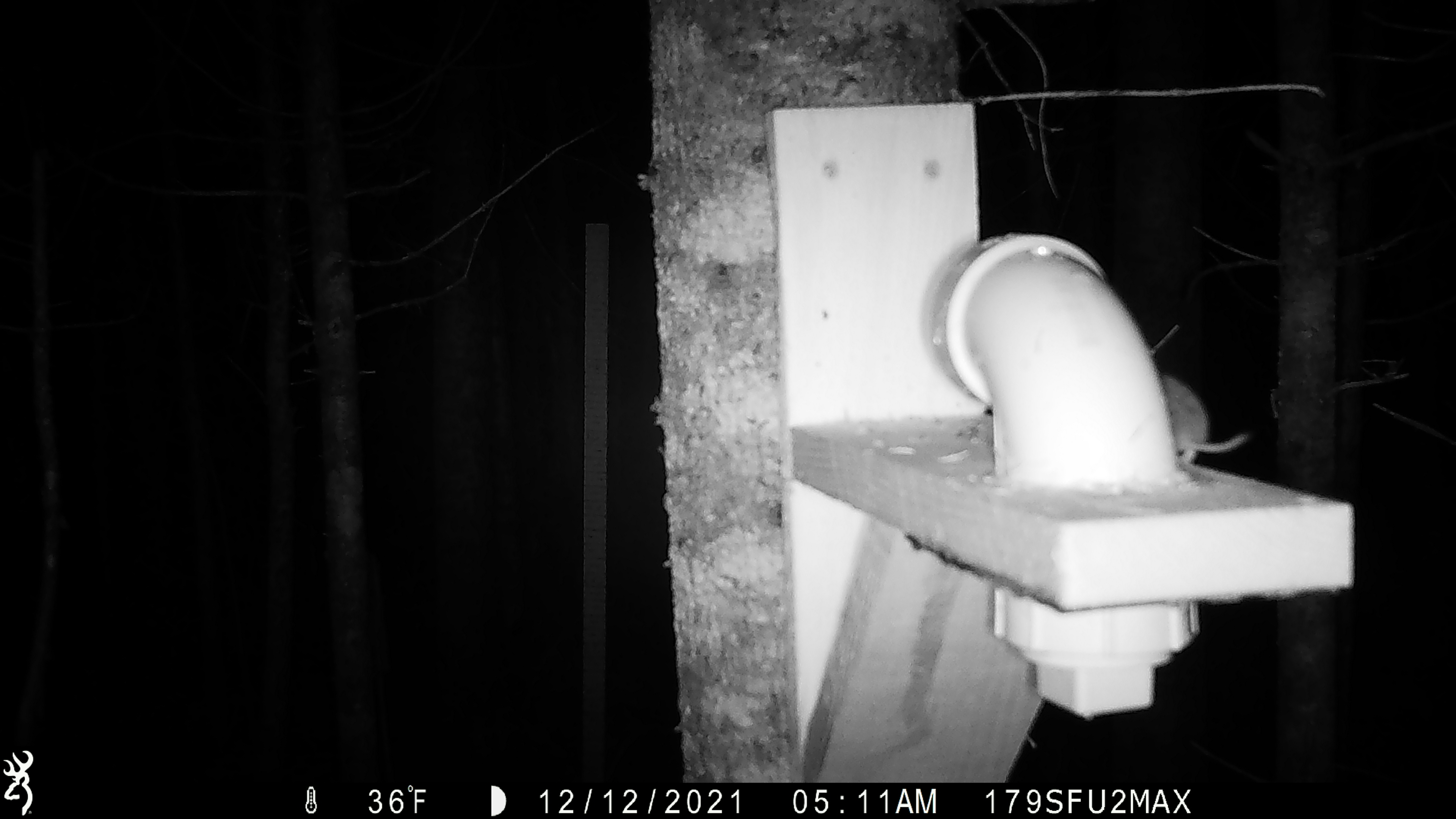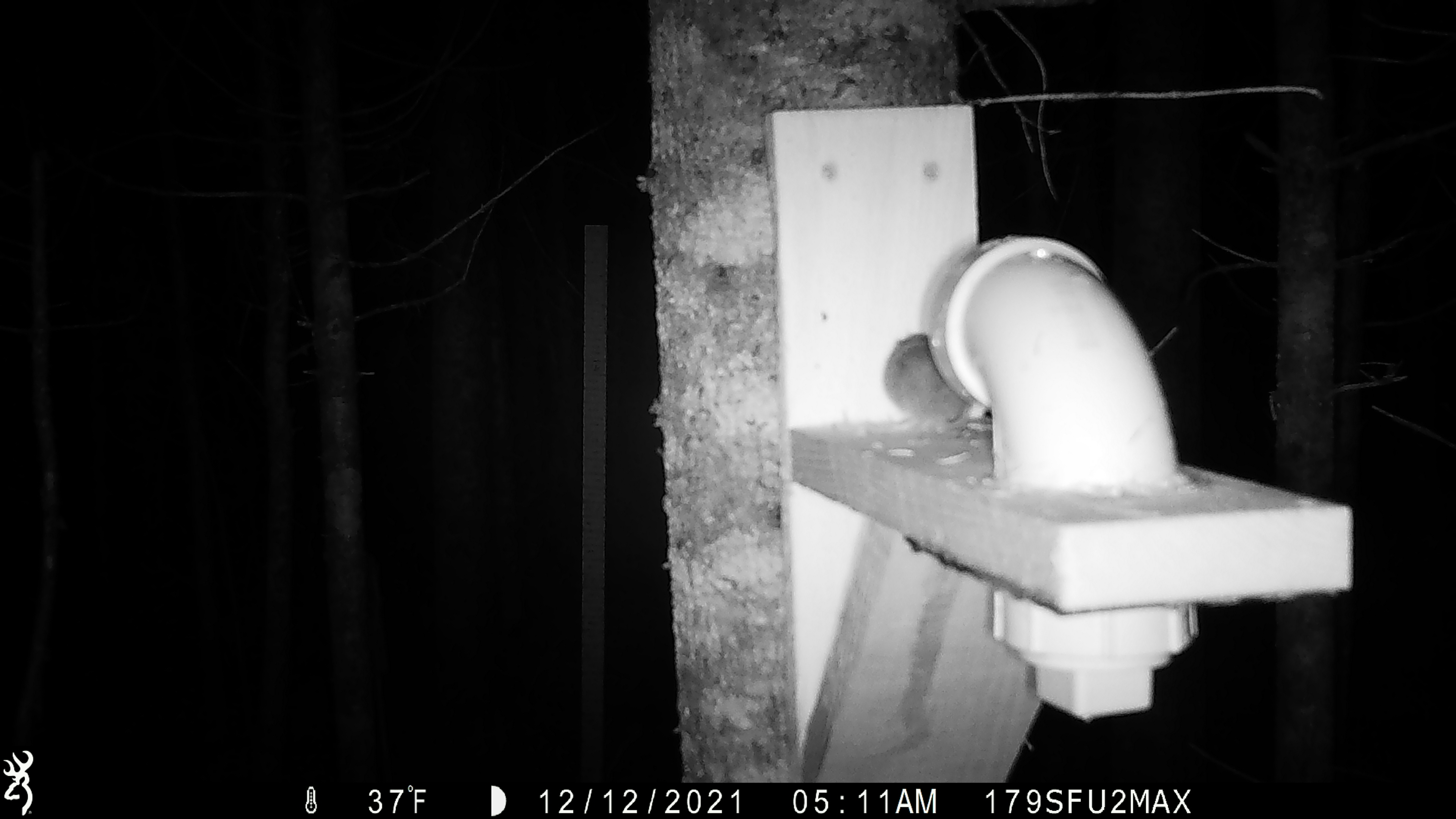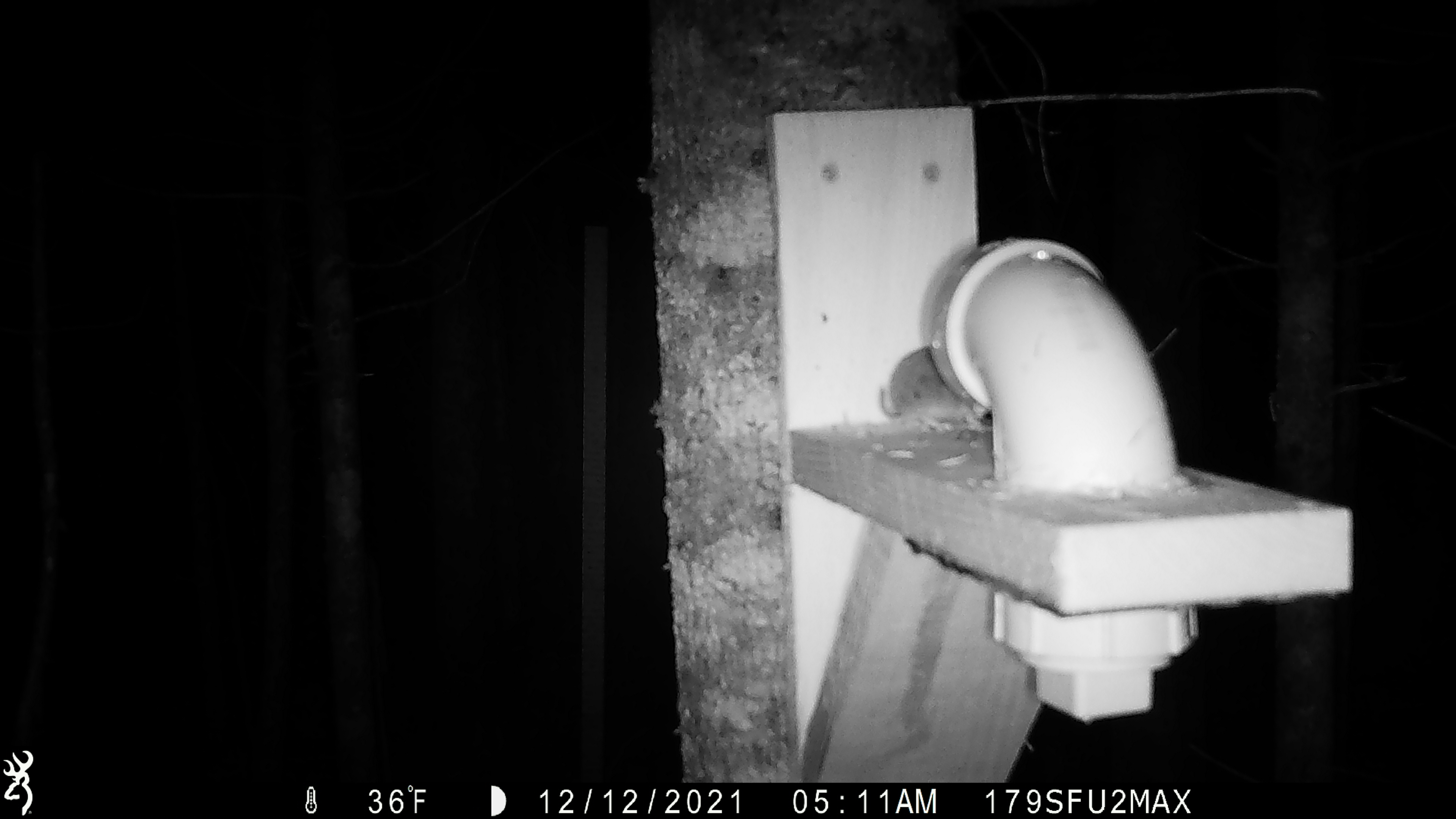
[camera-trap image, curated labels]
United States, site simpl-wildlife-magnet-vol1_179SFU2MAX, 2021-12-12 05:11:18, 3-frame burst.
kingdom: Animalia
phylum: Chordata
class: Mammalia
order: Rodentia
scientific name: Rodentia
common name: mouse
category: mouse sp.